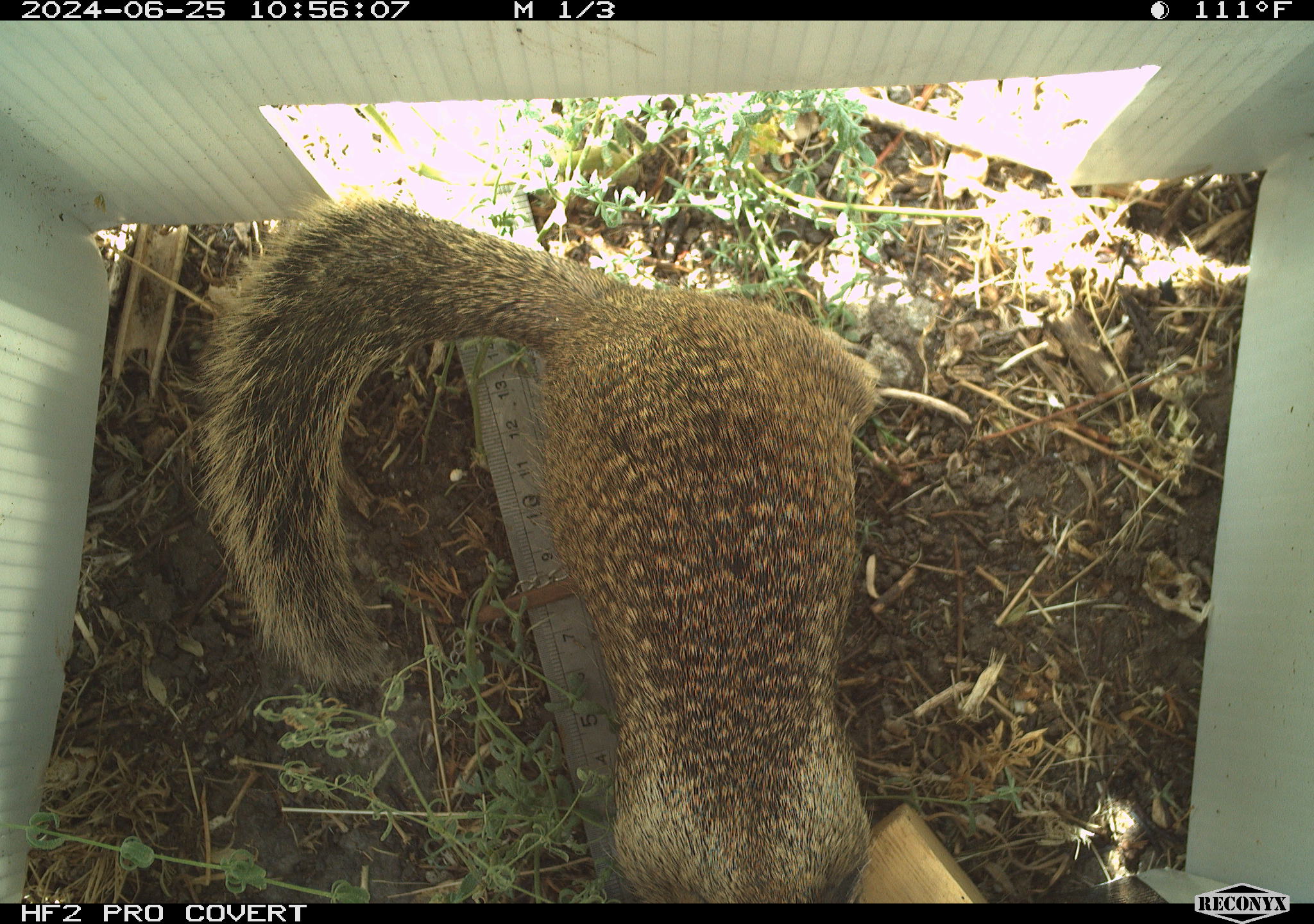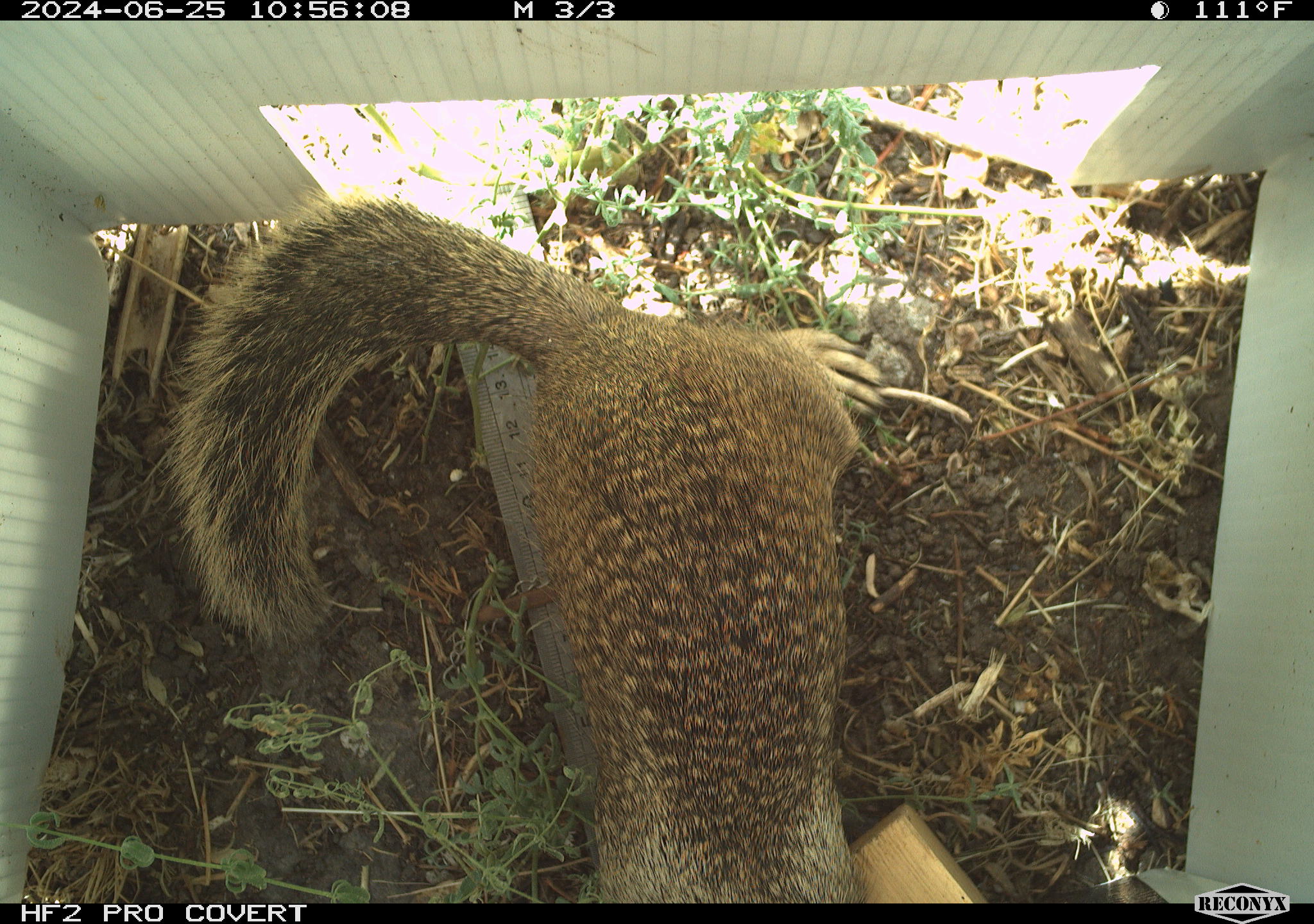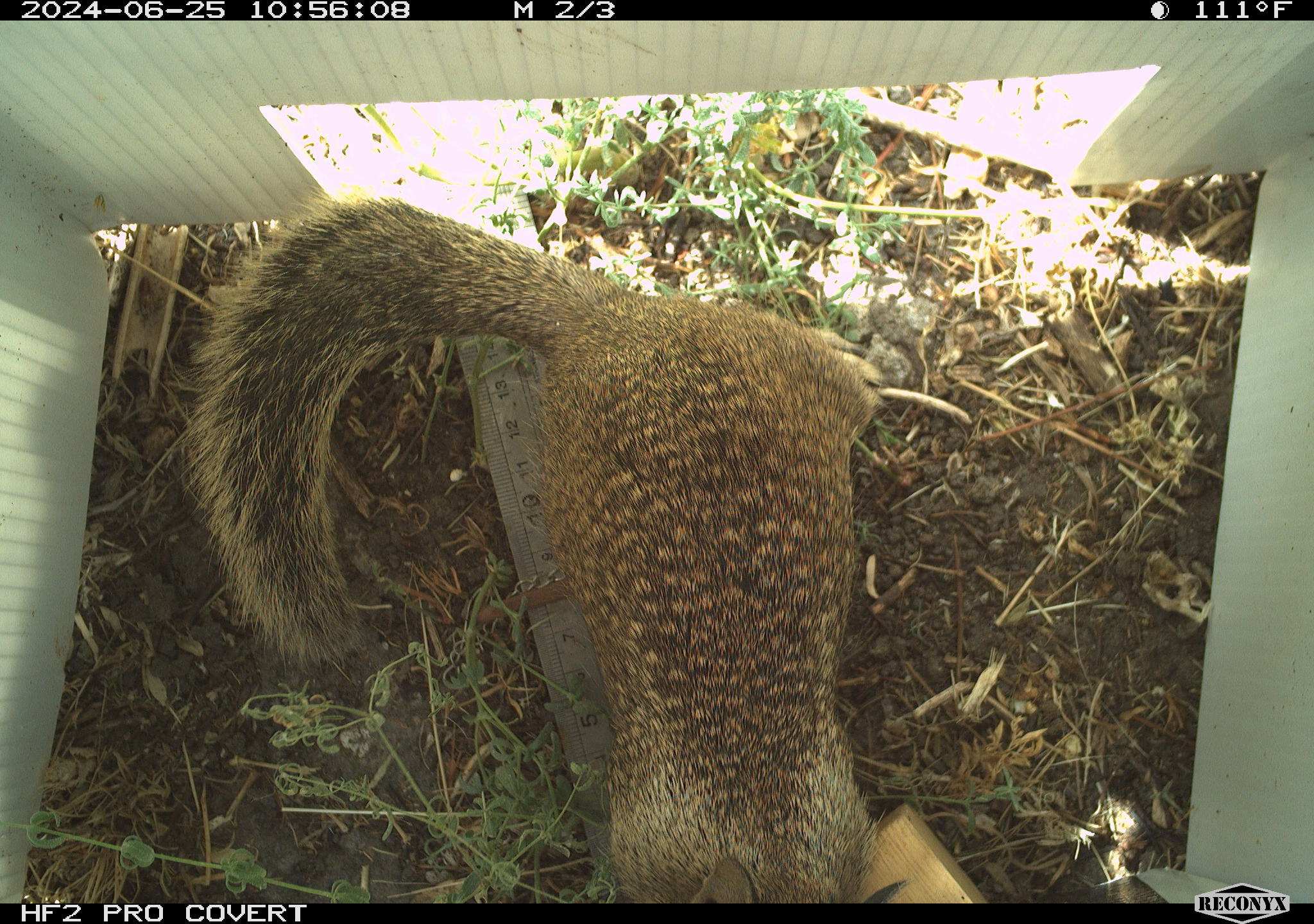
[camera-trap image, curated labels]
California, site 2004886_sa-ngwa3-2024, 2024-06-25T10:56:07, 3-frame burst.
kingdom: Animalia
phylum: Chordata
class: Mammalia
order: Rodentia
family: Sciuridae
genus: Otospermophilus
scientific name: Otospermophilus beecheyi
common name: california ground squirrel